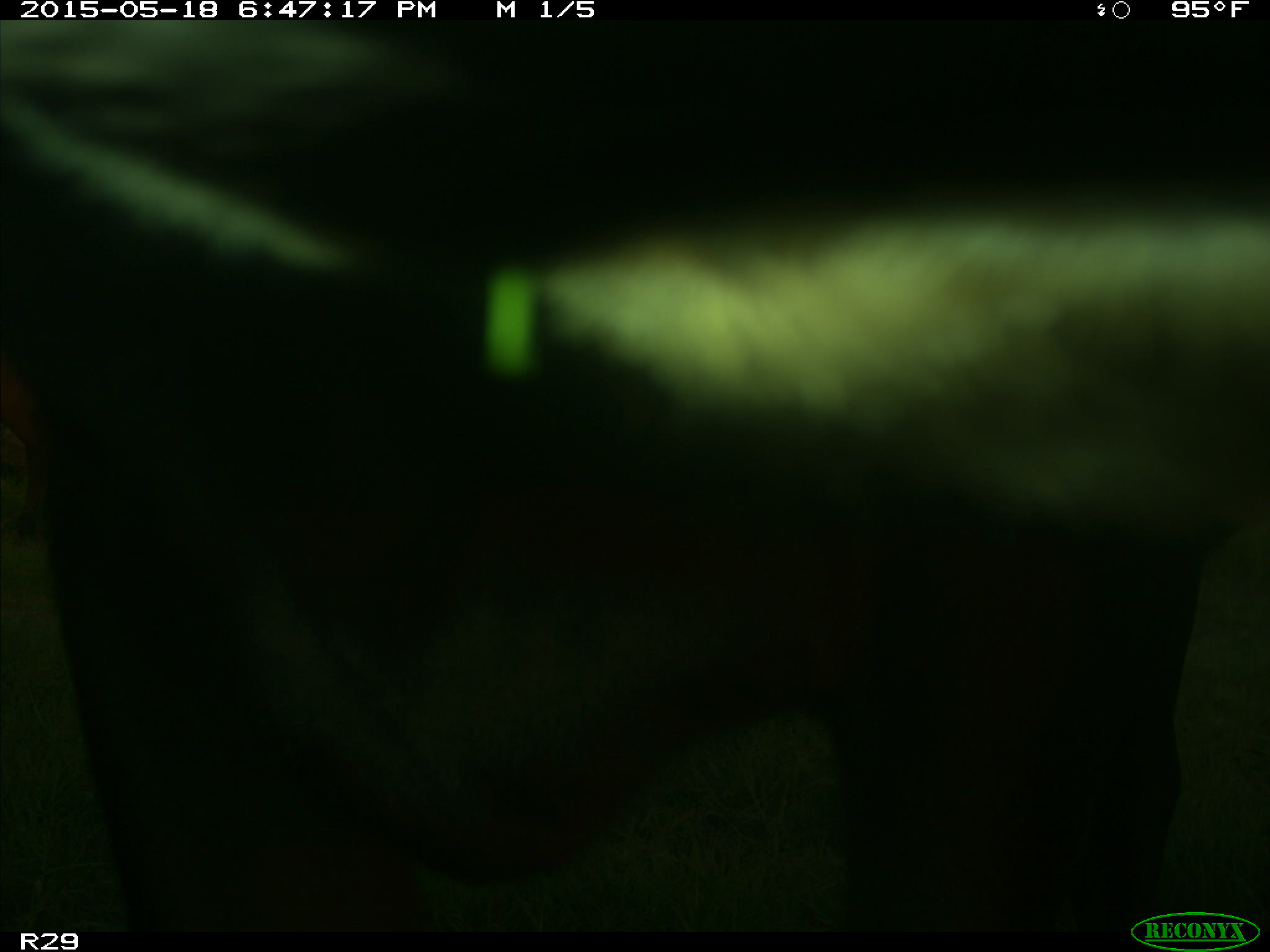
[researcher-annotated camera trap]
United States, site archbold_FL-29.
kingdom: Animalia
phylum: Chordata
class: Mammalia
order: Artiodactyla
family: Bovidae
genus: Bos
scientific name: Bos taurus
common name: domestic cow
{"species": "Bos taurus (domestic cow)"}